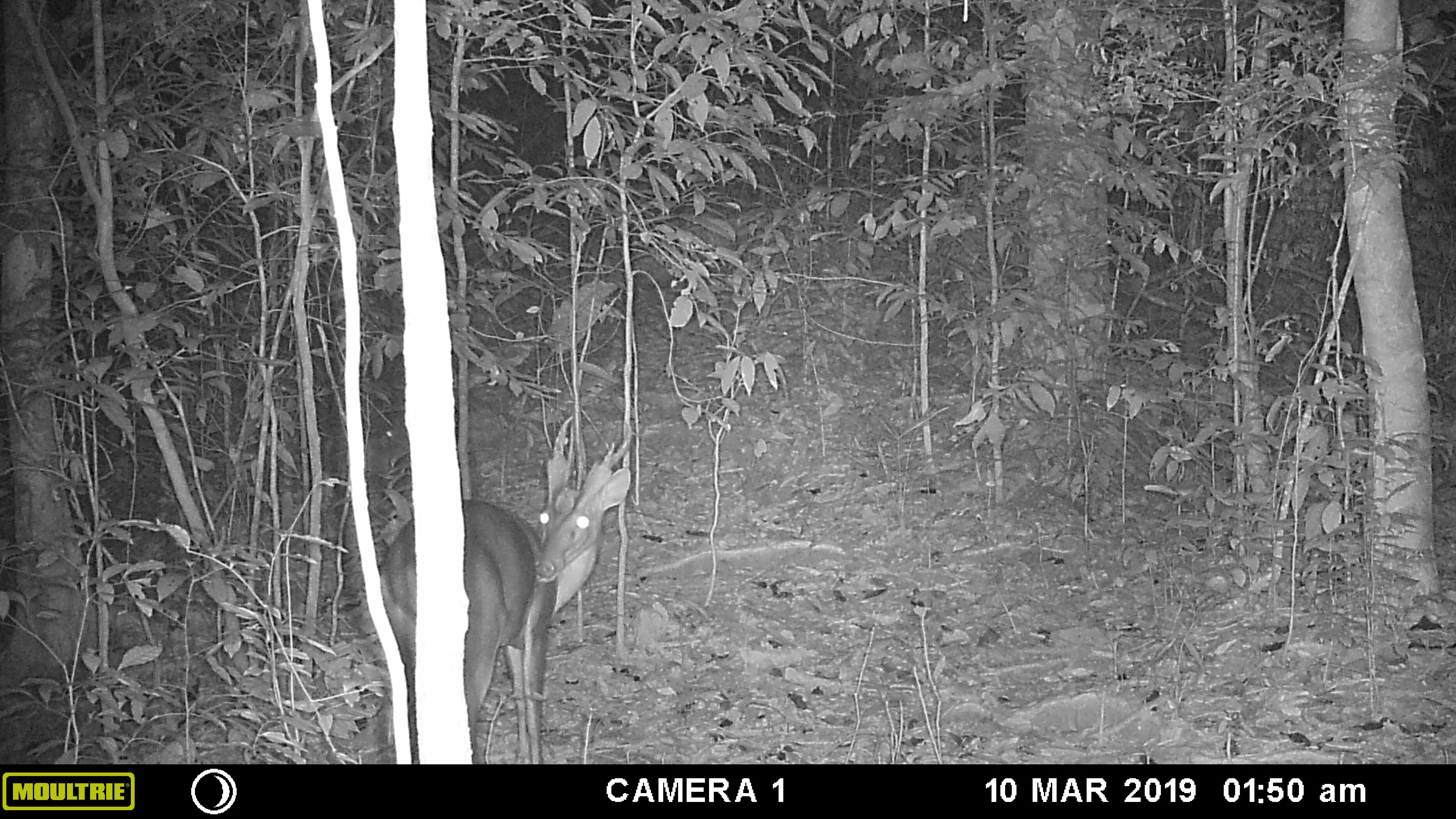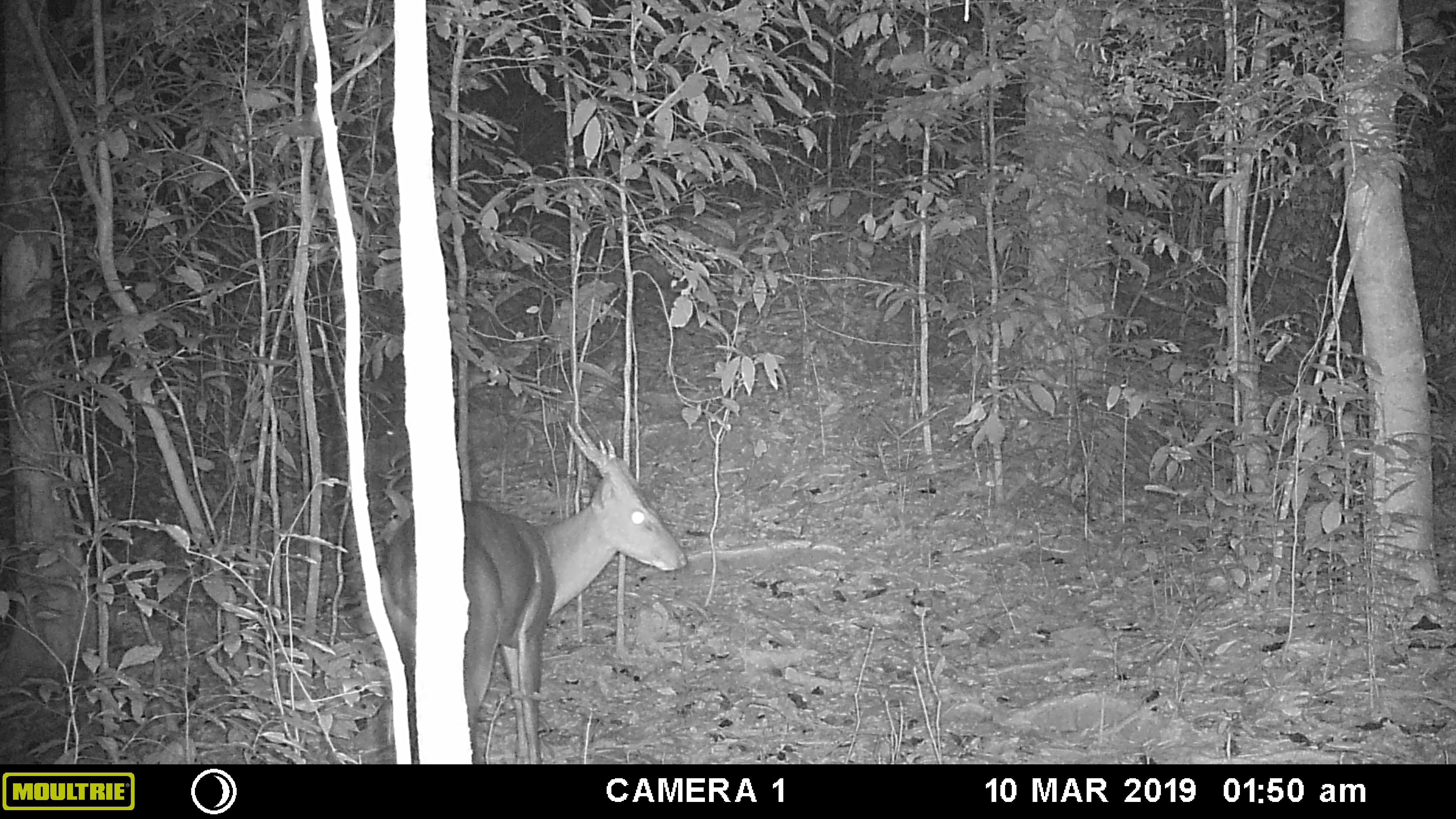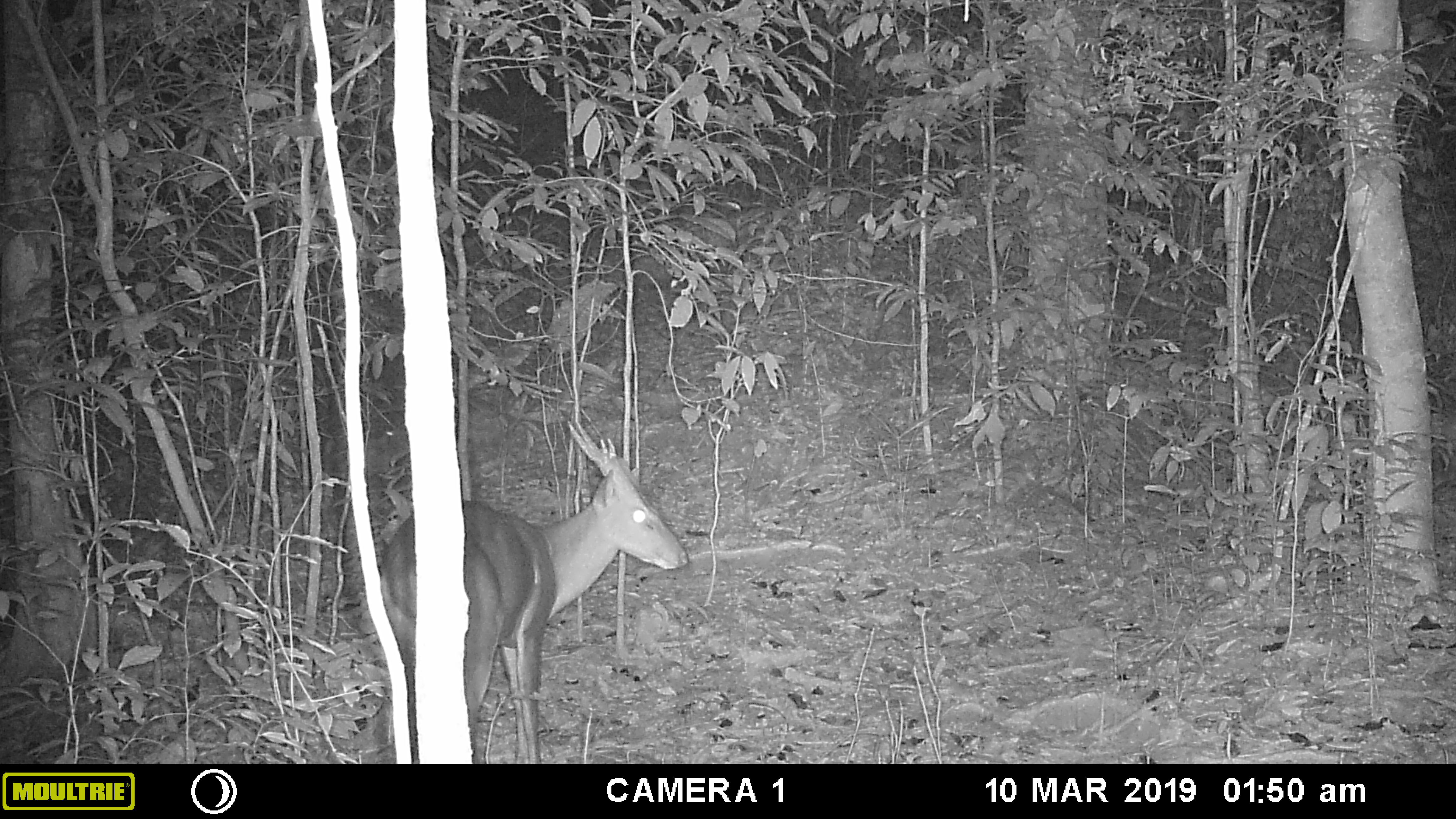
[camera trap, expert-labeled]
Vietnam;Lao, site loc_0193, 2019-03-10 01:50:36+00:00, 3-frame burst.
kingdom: Animalia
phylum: Chordata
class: Mammalia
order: Artiodactyla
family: Cervidae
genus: Muntiacus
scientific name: Muntiacus vuquangensis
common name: large-antlered muntjac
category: large antlered muntjac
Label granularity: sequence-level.